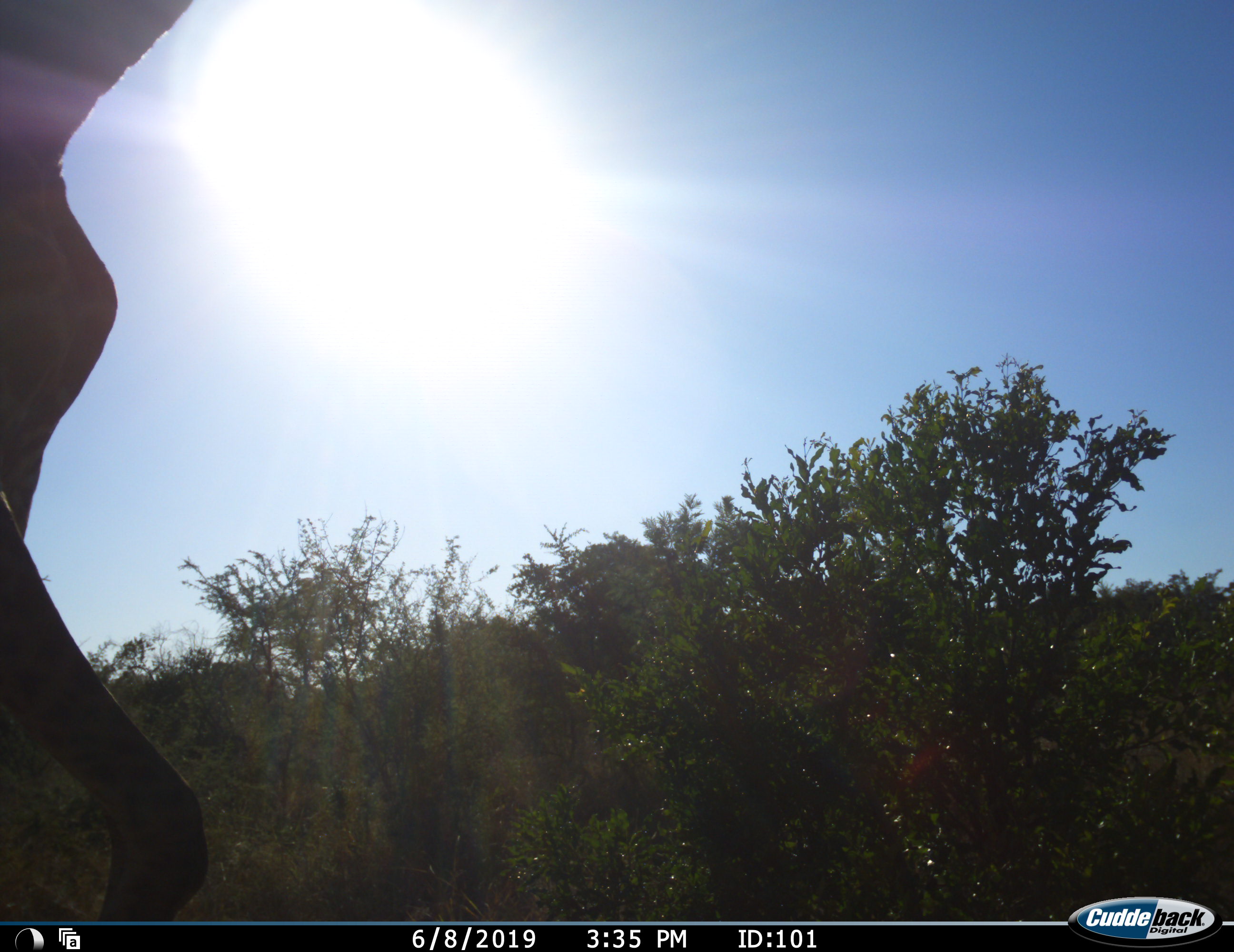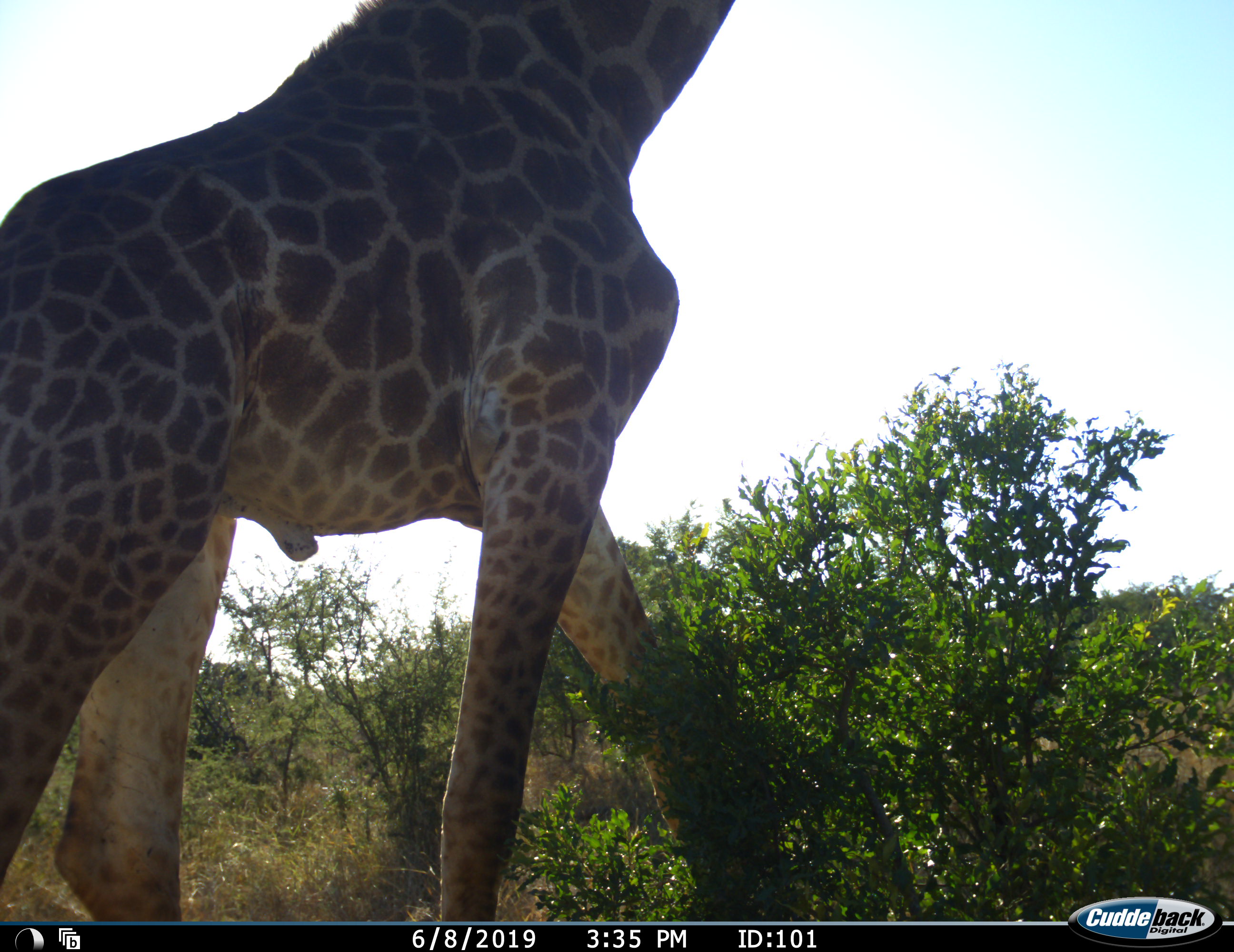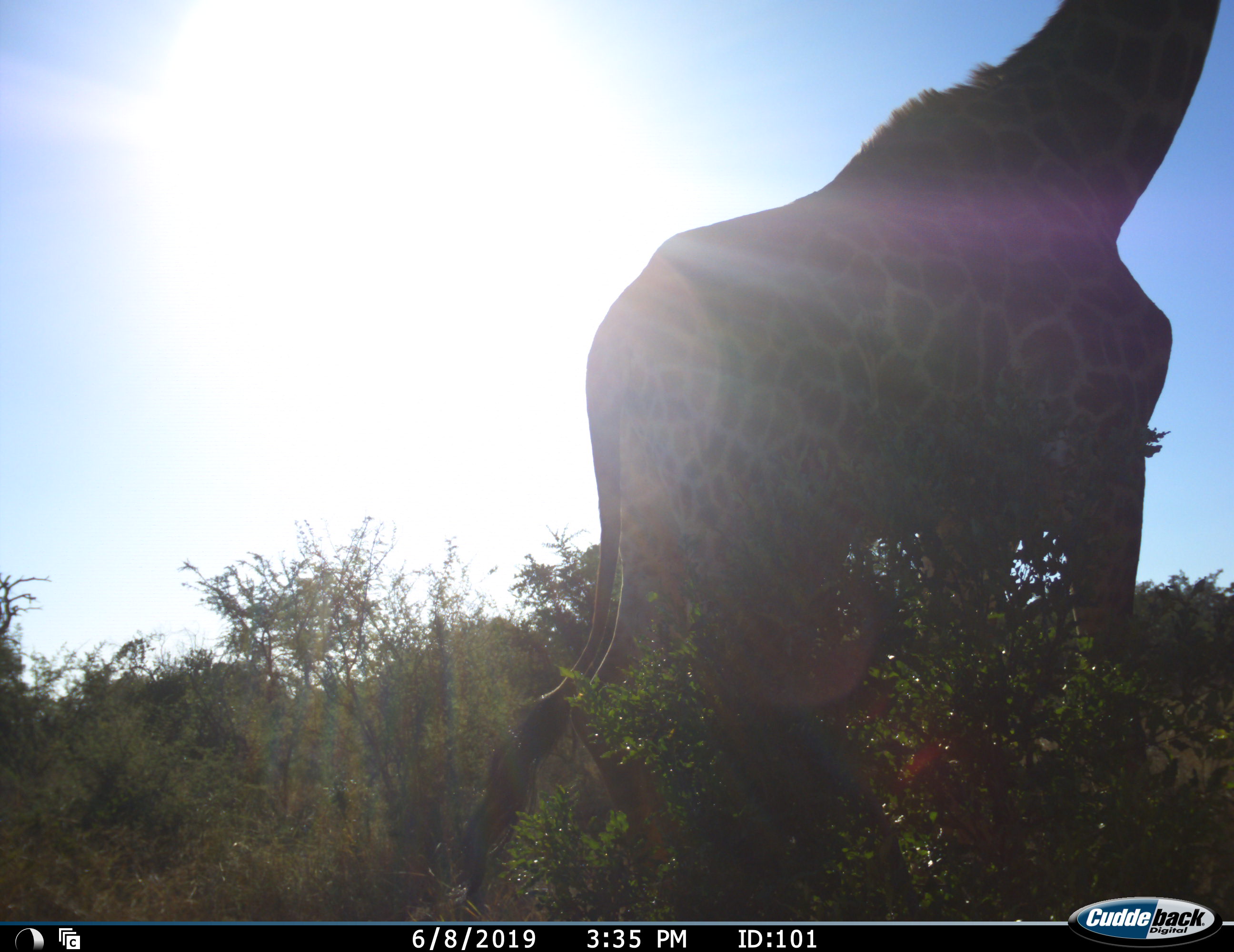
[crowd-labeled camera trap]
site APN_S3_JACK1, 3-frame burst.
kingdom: Animalia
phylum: Chordata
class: Mammalia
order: Artiodactyla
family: Giraffidae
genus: Giraffa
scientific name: Giraffa camelopardalis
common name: giraffe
Giraffe (Giraffa camelopardalis), count 1. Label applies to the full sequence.